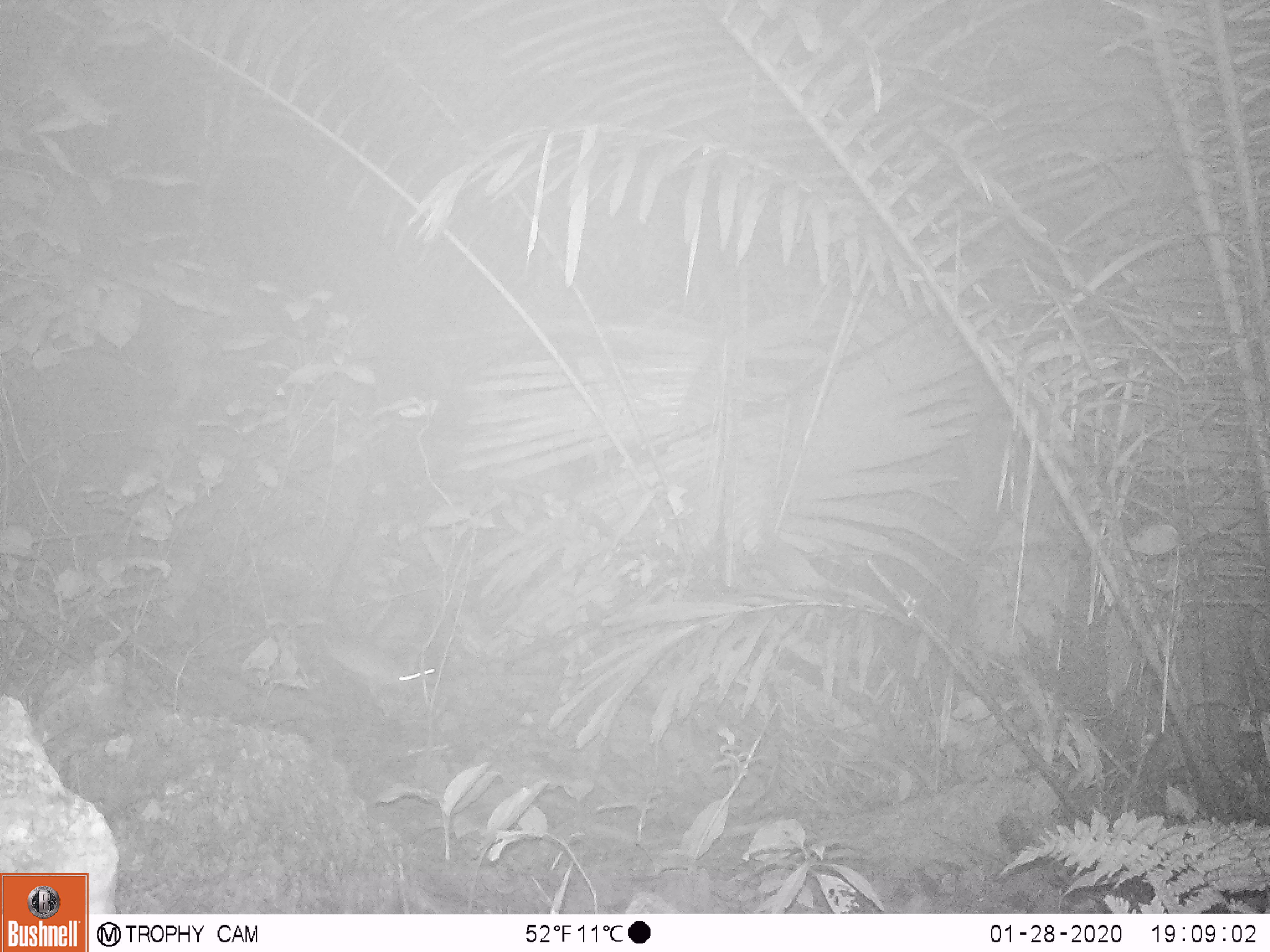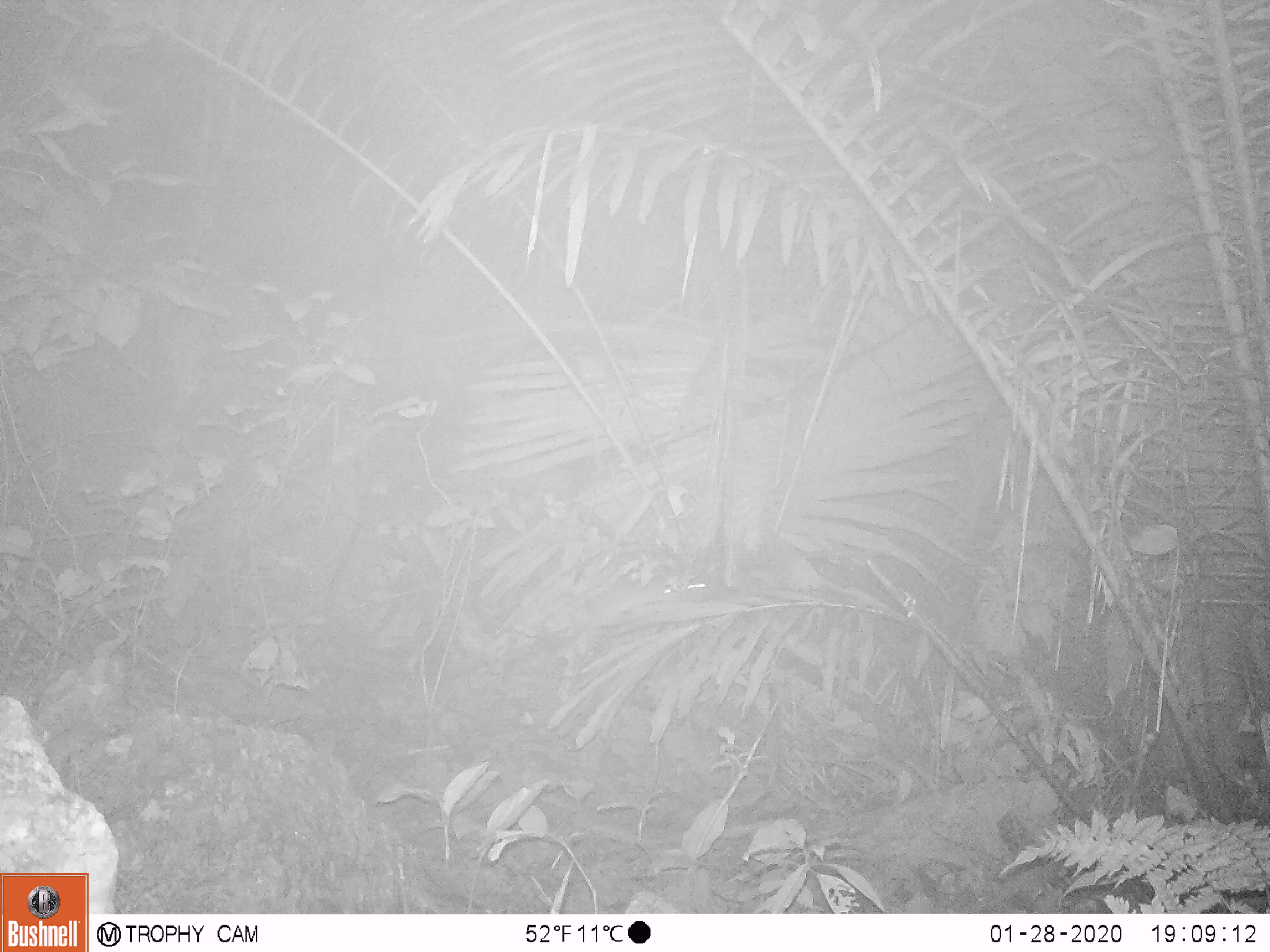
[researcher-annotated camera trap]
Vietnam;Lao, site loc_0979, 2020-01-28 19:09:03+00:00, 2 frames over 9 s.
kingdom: Animalia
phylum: Chordata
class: Mammalia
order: Rodentia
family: Muridae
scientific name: Muridae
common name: old-world mice and rats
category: unidentified murid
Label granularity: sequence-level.